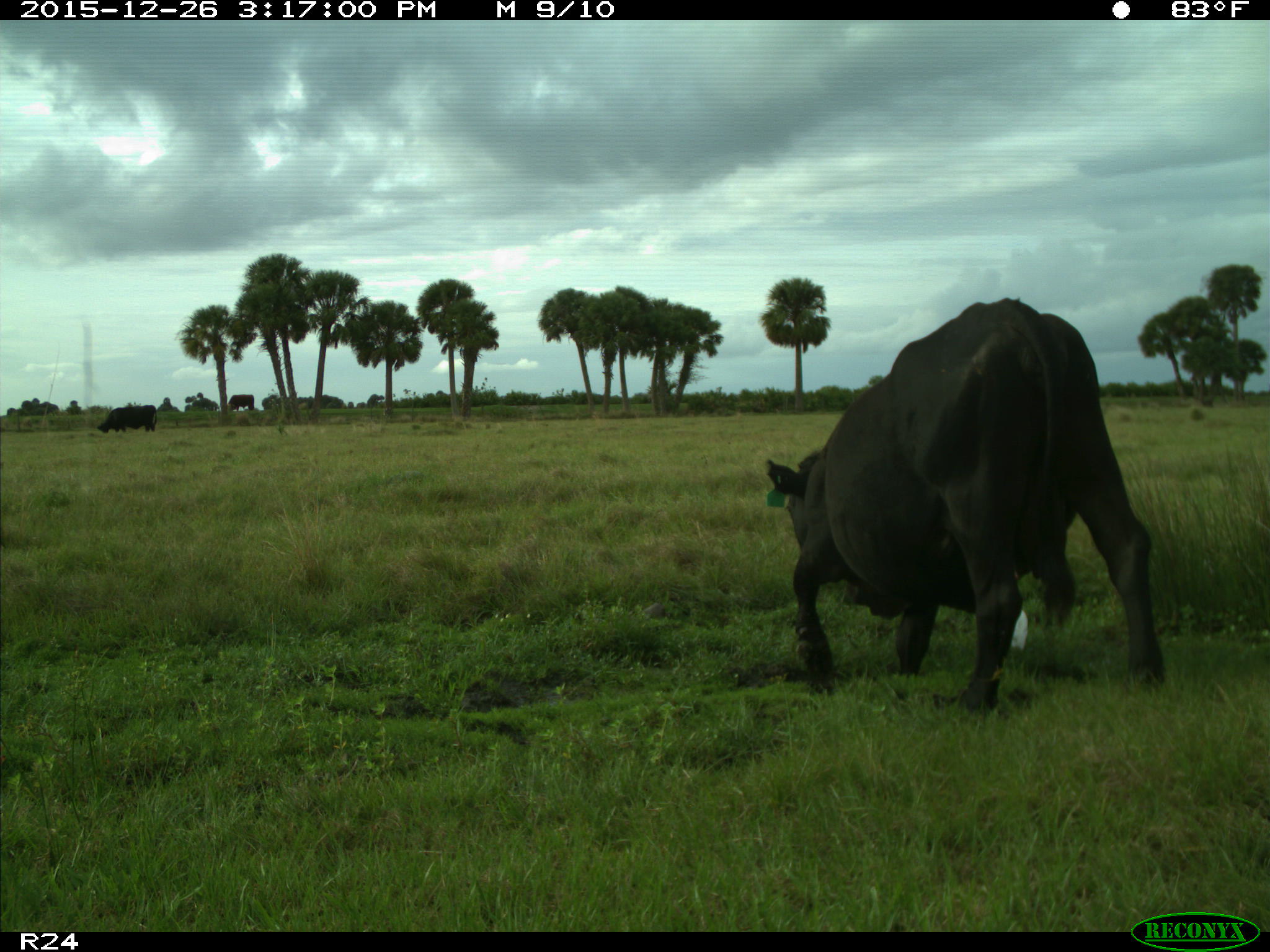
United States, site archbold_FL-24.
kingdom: Animalia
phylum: Chordata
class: Mammalia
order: Artiodactyla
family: Bovidae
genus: Bos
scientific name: Bos taurus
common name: domestic cow